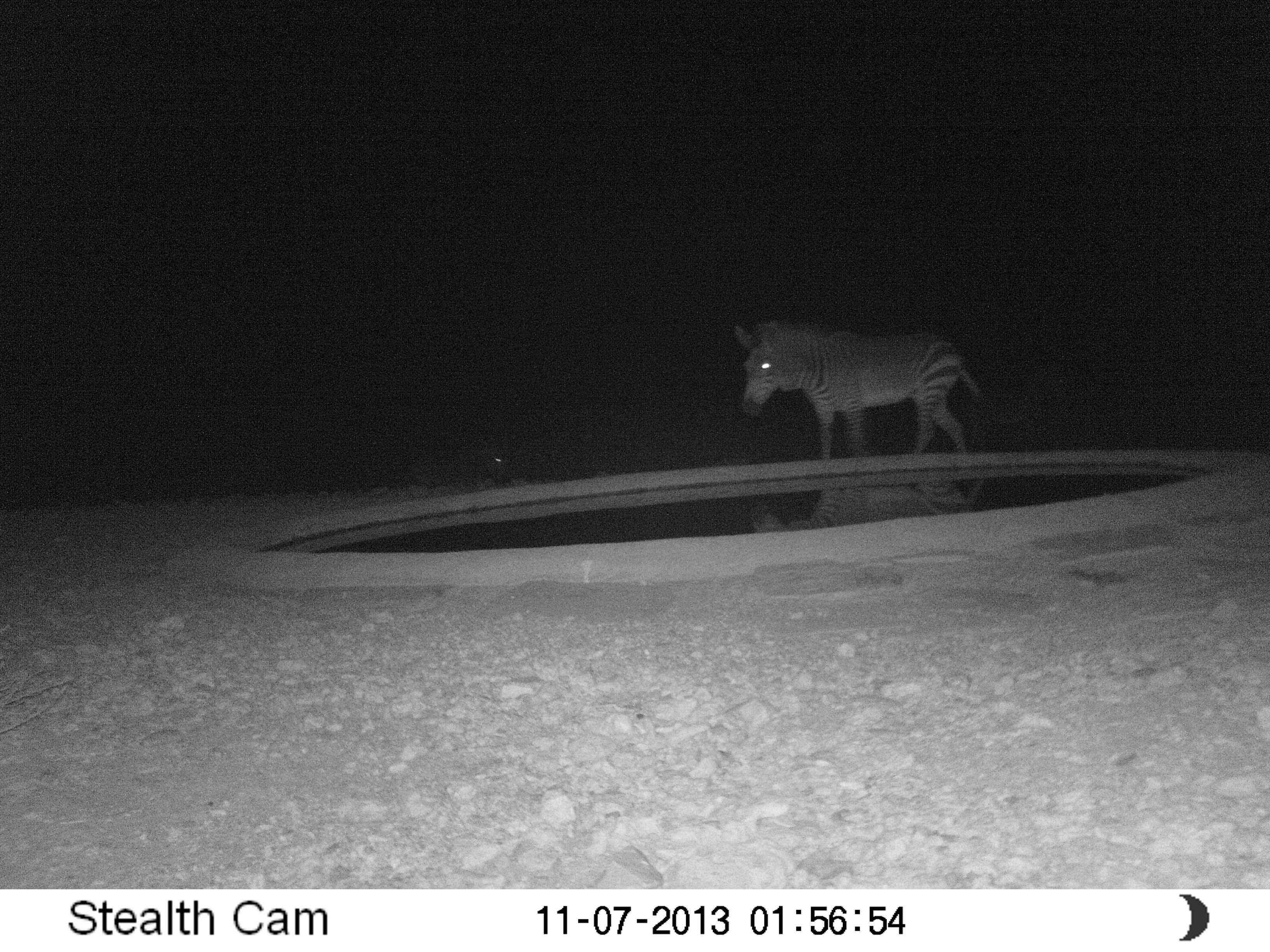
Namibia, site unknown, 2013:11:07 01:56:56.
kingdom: Animalia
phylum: Chordata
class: Mammalia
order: Perissodactyla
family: Equidae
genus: Equus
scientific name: Equus zebra hartmannae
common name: hartmann's mountain zebra